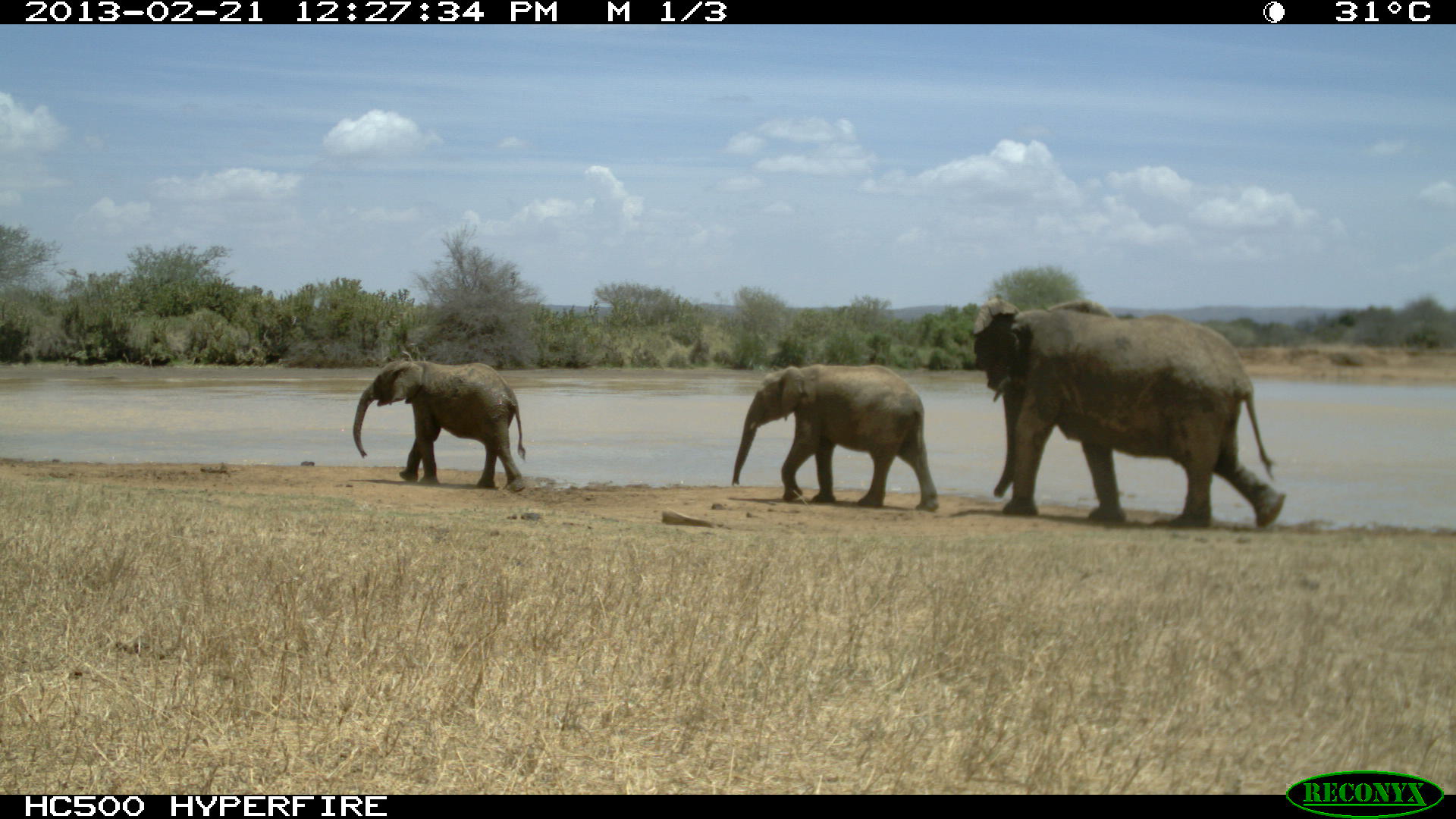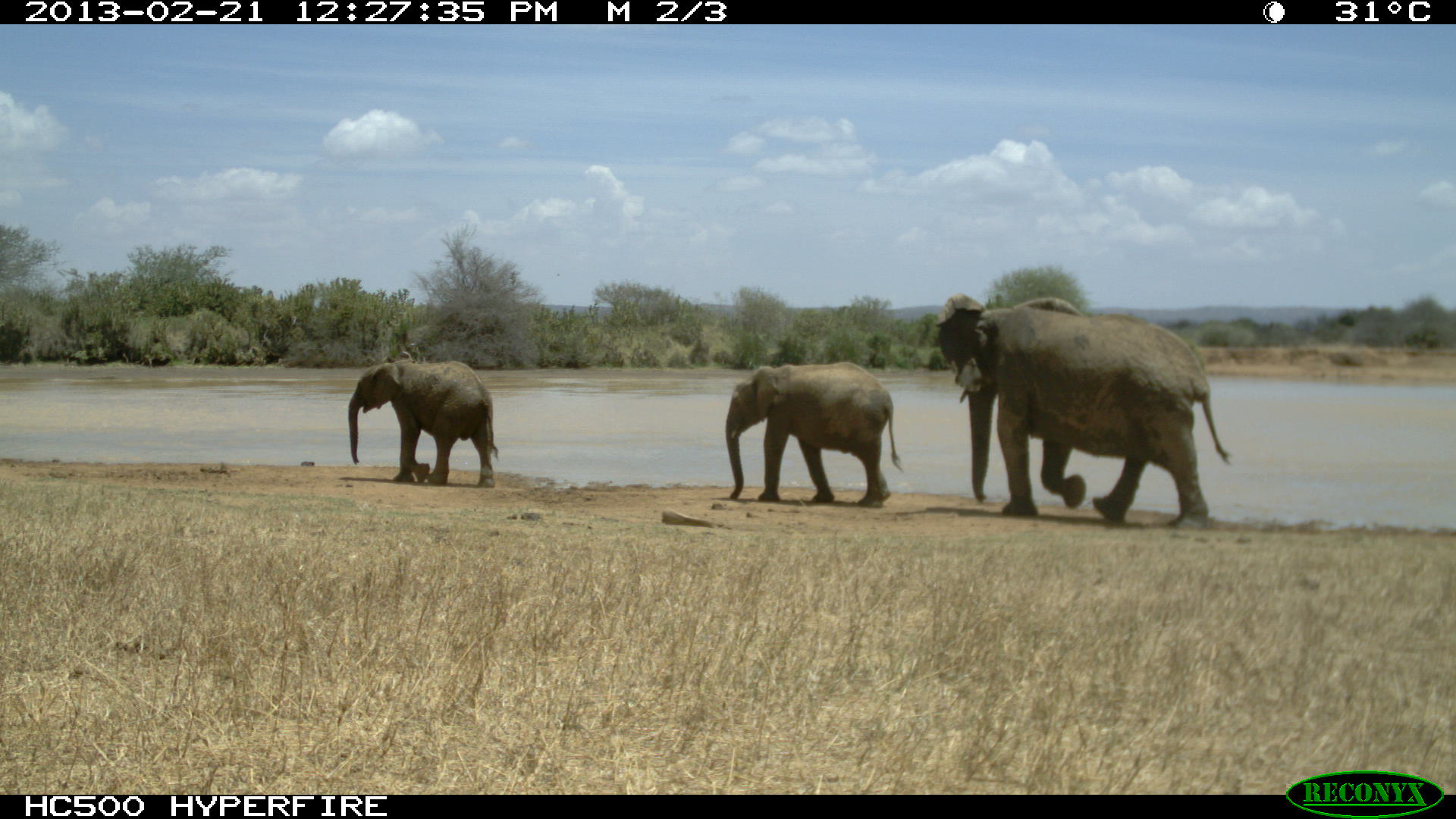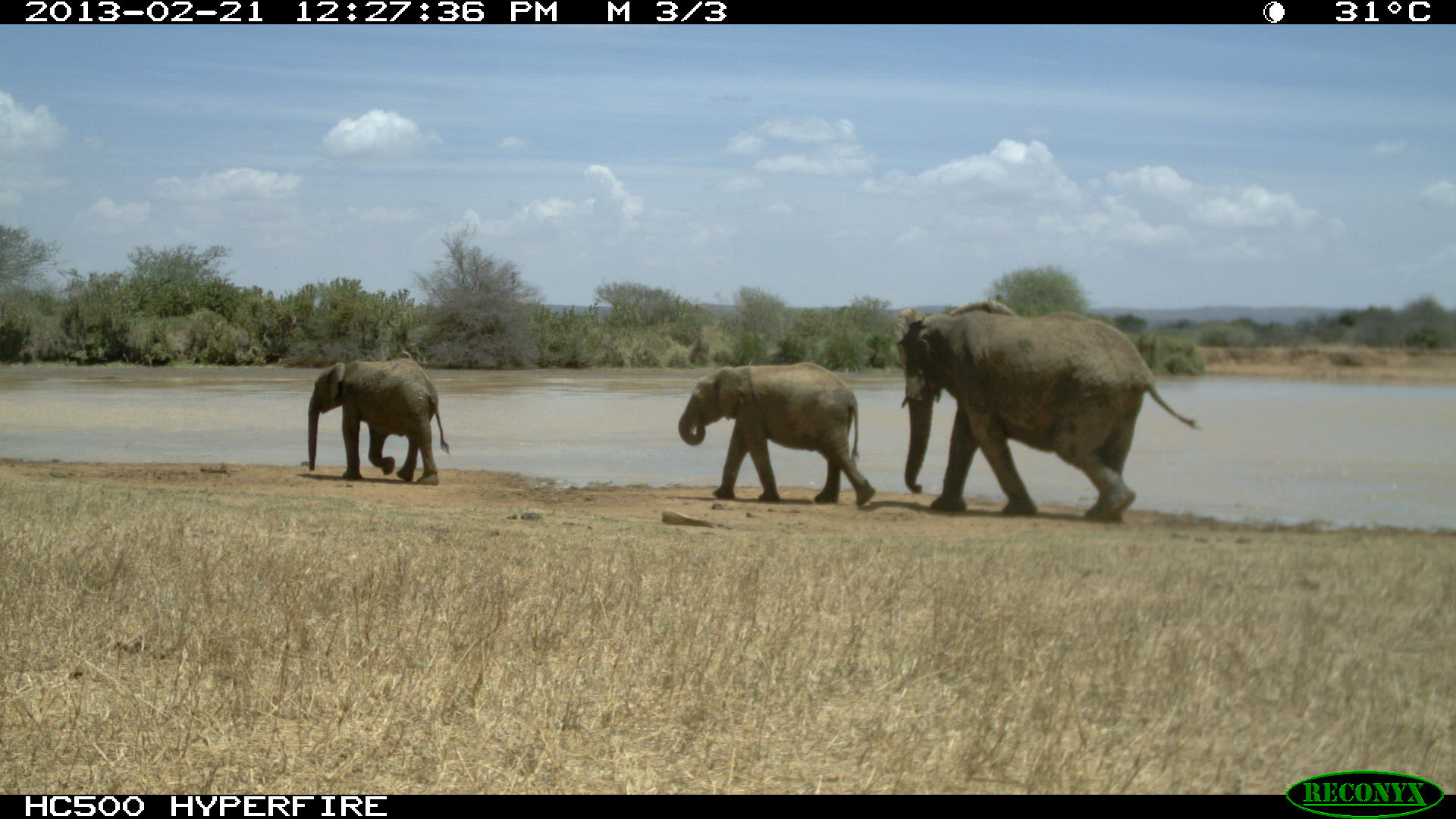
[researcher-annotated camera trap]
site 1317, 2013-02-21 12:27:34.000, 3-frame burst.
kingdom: Animalia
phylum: Chordata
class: Mammalia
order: Proboscidea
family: Elephantidae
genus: Loxodonta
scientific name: Loxodonta africana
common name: african bush elephant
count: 3